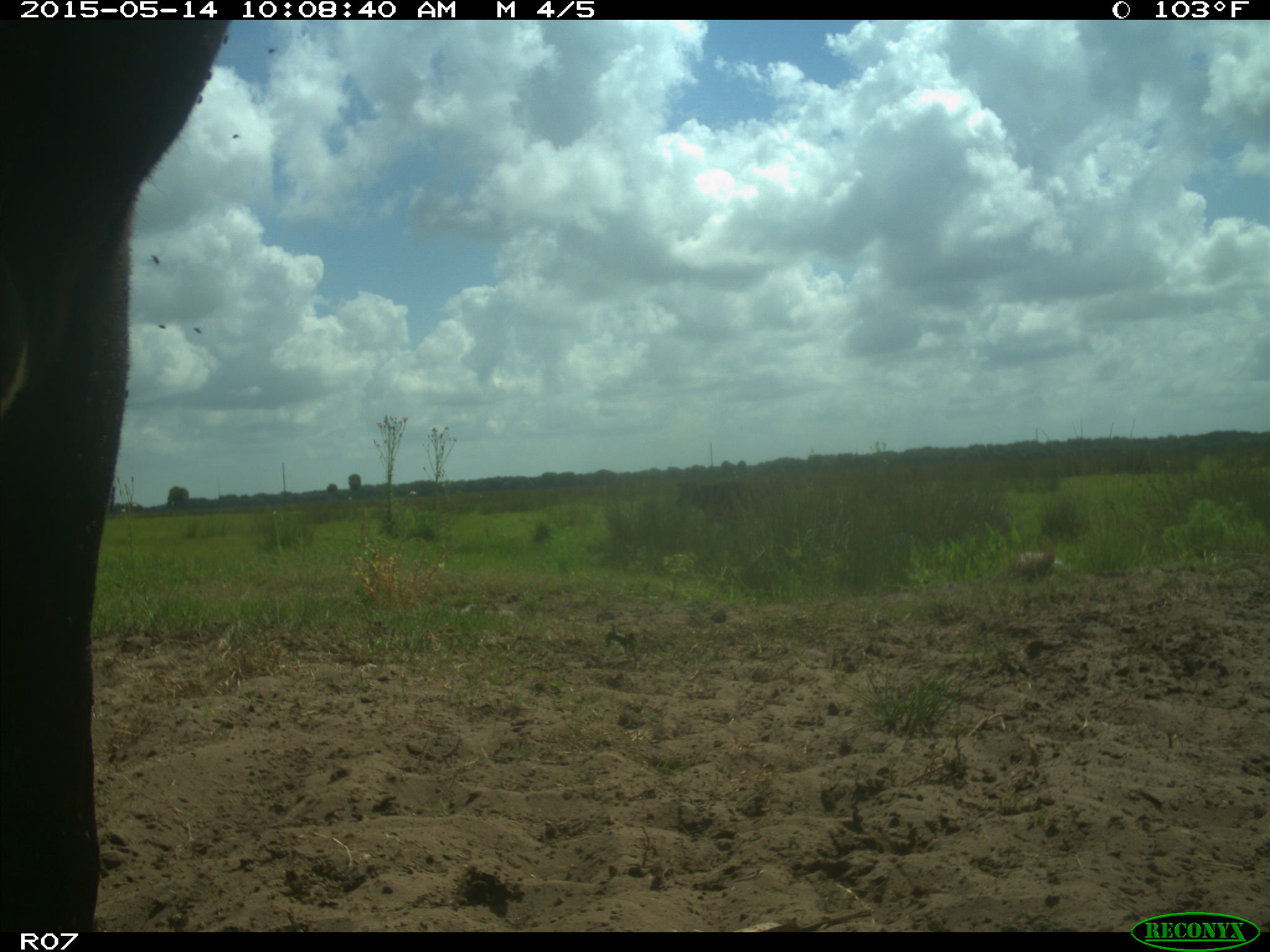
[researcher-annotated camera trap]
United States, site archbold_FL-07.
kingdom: Animalia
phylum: Chordata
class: Mammalia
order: Artiodactyla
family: Bovidae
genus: Bos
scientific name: Bos taurus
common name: domestic cow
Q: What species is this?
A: Bos taurus (domestic cow).